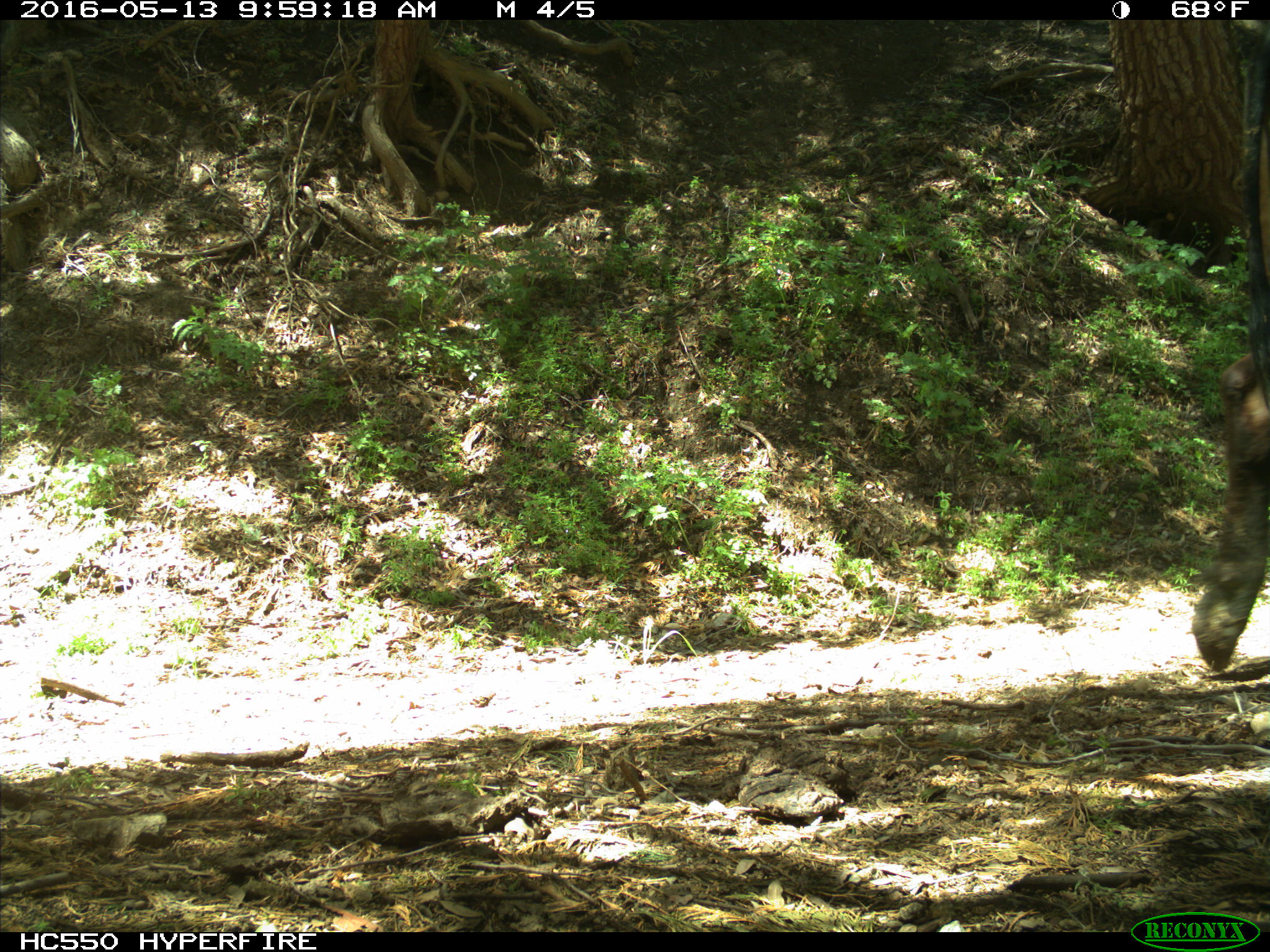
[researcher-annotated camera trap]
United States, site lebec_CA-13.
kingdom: Animalia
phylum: Chordata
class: Mammalia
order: Artiodactyla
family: Bovidae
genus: Bos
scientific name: Bos taurus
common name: domestic cow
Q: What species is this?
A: Bos taurus (domestic cow).